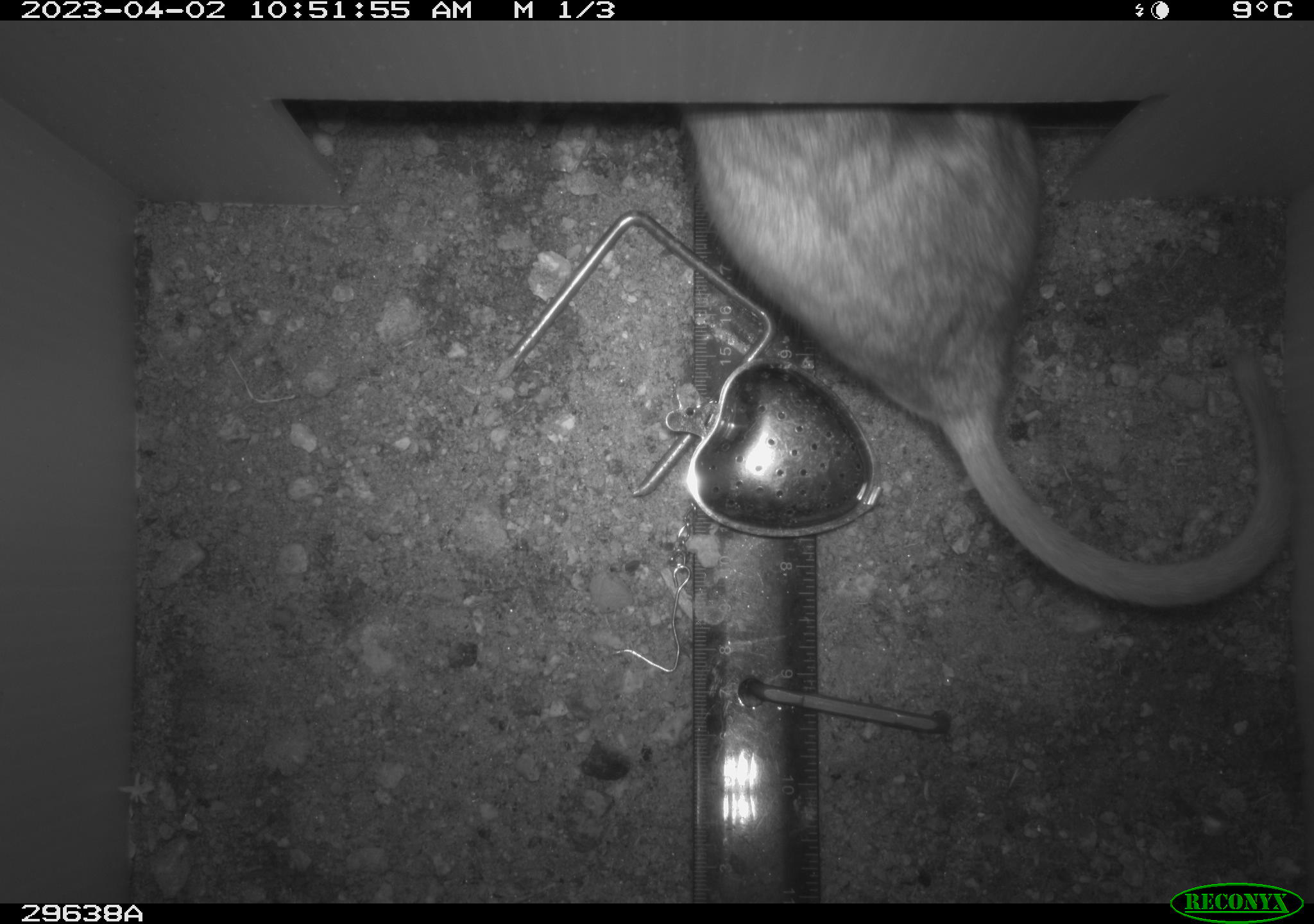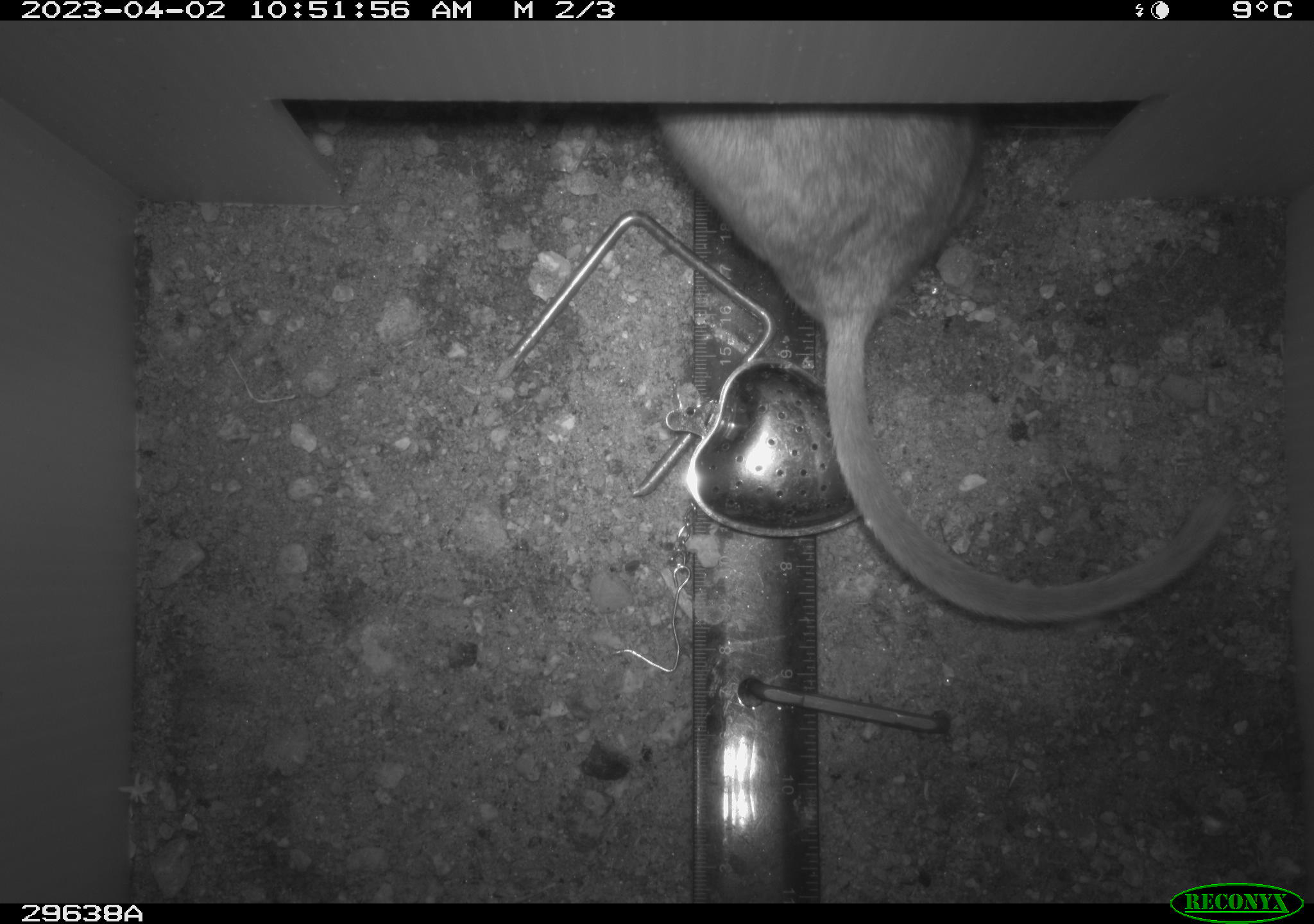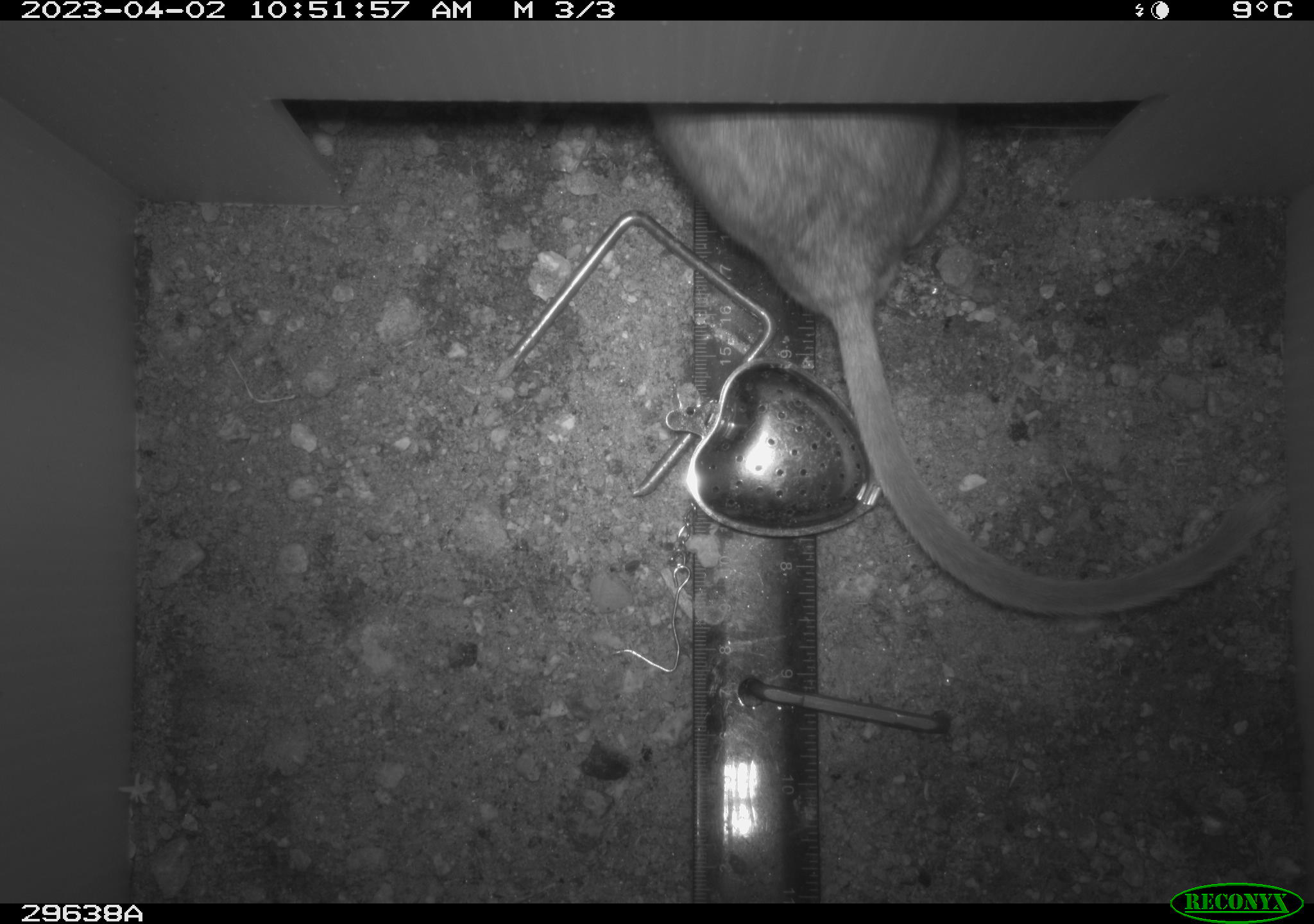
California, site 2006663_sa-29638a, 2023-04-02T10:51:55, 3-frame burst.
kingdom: Animalia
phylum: Chordata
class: Mammalia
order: Rodentia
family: Cricetidae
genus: Neotoma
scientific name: Neotoma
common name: pack rat or woodrat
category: neotoma species